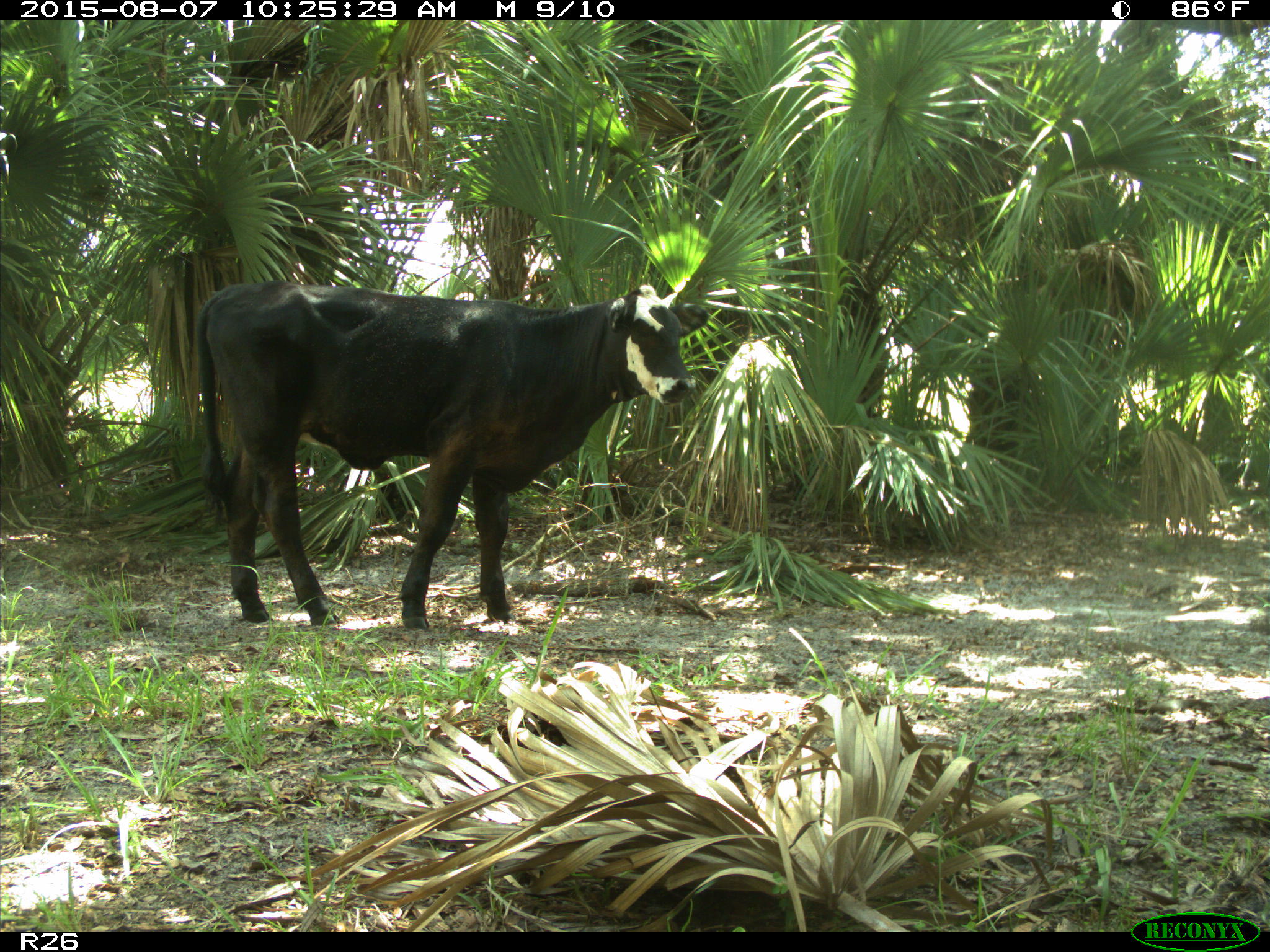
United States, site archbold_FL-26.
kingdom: Animalia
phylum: Chordata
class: Mammalia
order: Artiodactyla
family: Bovidae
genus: Bos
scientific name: Bos taurus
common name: domestic cow